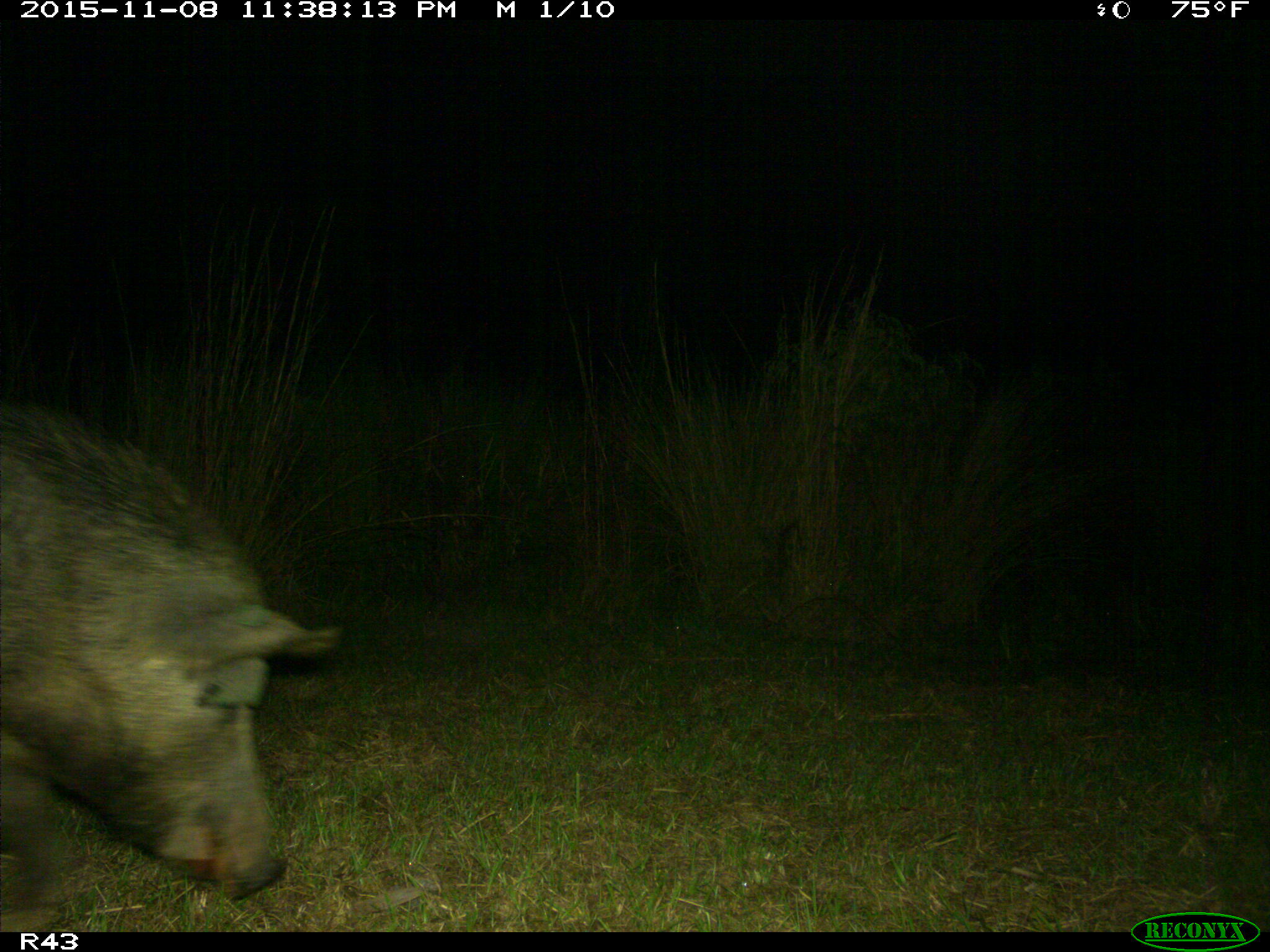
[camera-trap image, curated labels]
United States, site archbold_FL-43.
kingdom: Animalia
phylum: Chordata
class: Mammalia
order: Artiodactyla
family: Suidae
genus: Sus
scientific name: Sus scrofa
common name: wild boar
Sus scrofa (wild boar).